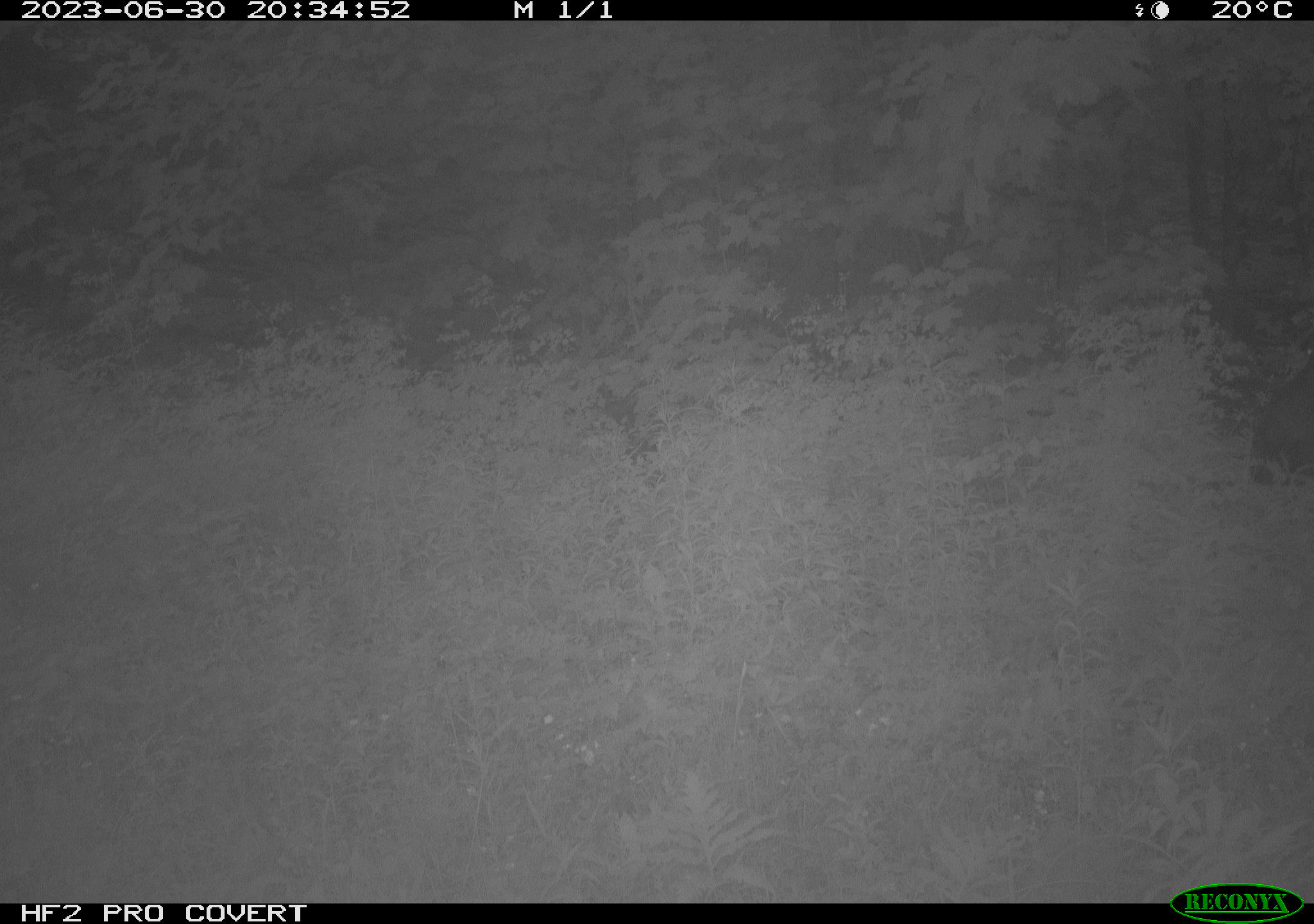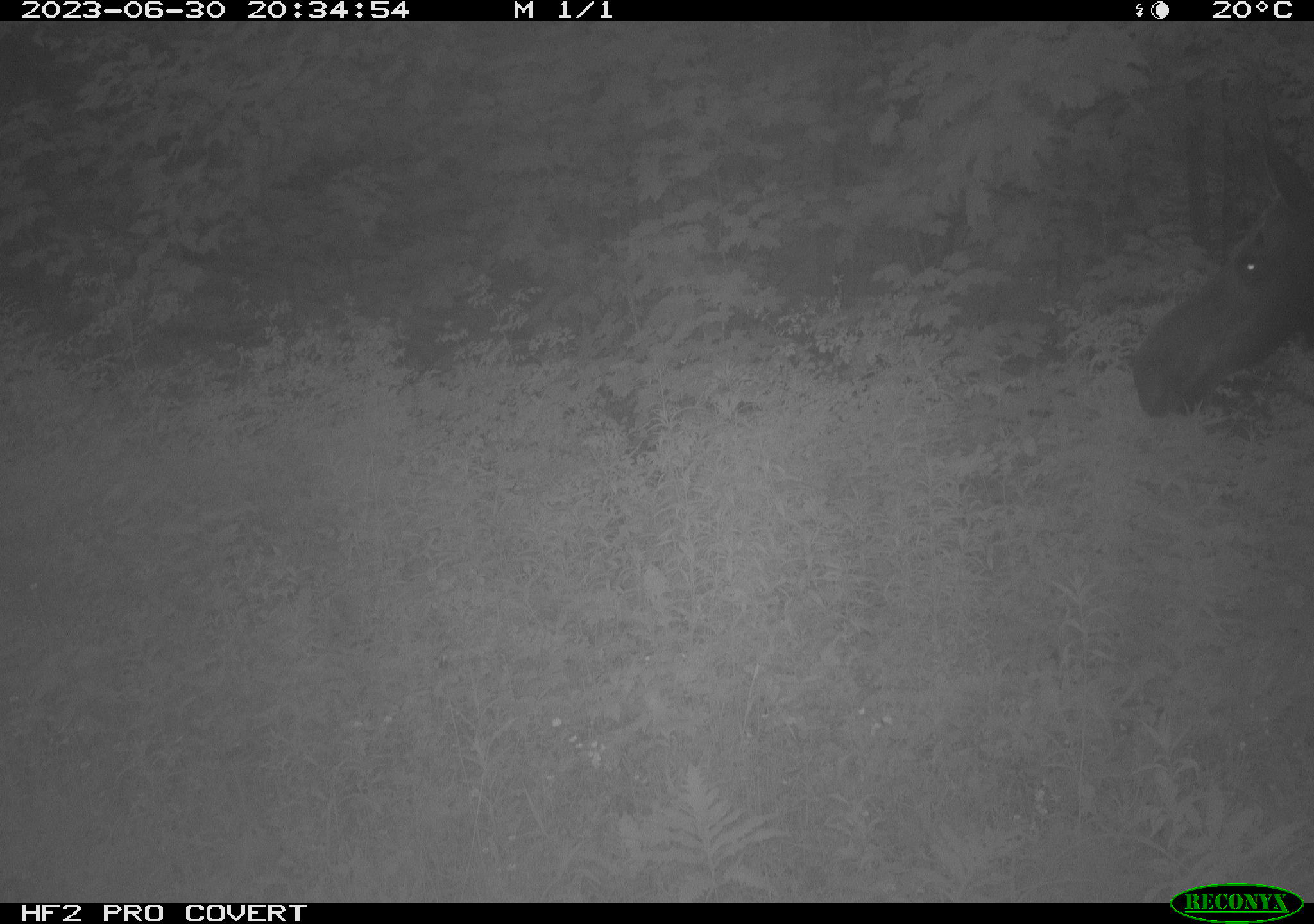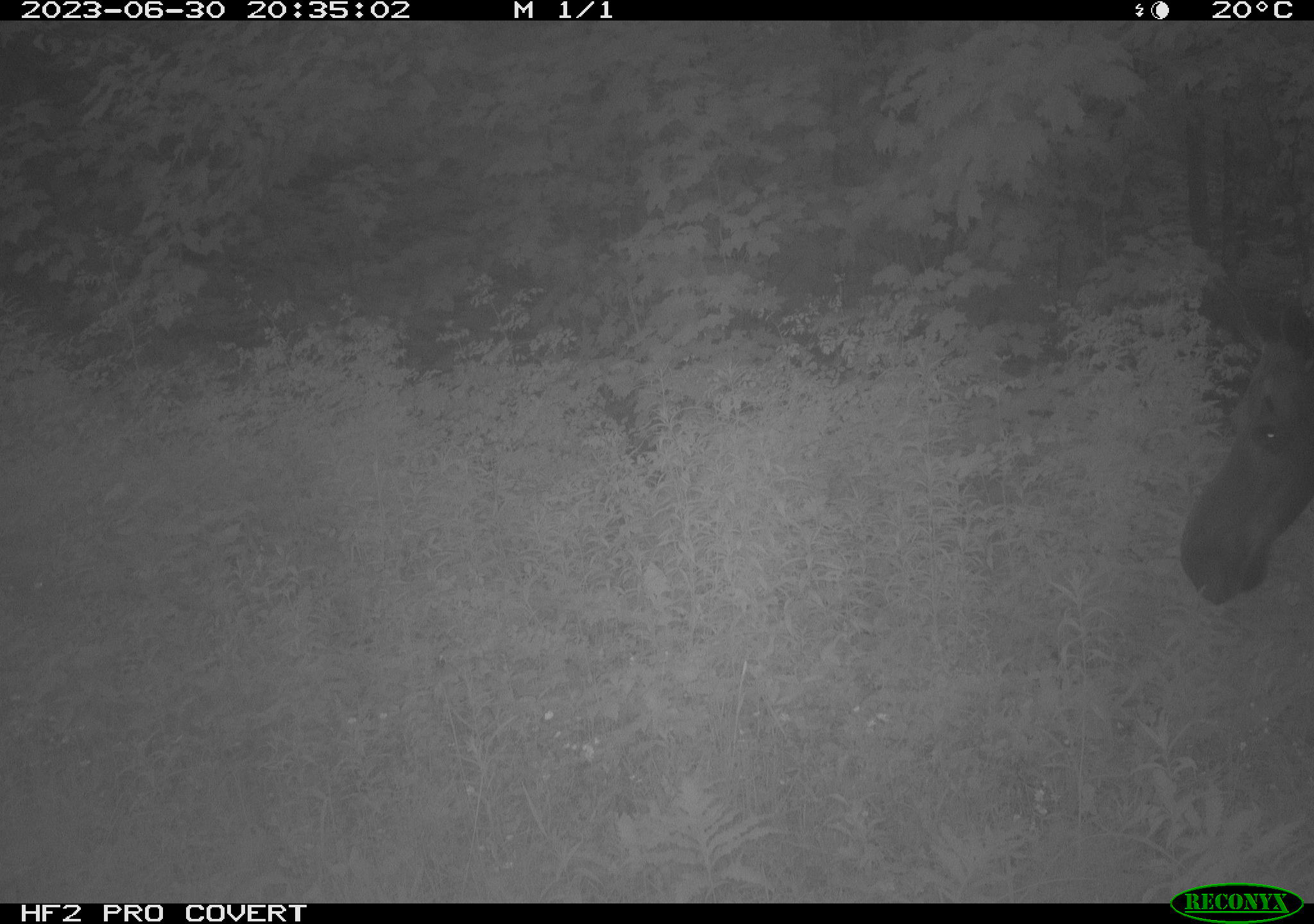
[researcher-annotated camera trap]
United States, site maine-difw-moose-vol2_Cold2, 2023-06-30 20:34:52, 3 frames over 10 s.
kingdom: Animalia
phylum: Chordata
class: Mammalia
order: Artiodactyla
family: Cervidae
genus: Alces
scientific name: Alces alces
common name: moose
Moose (Alces alces).